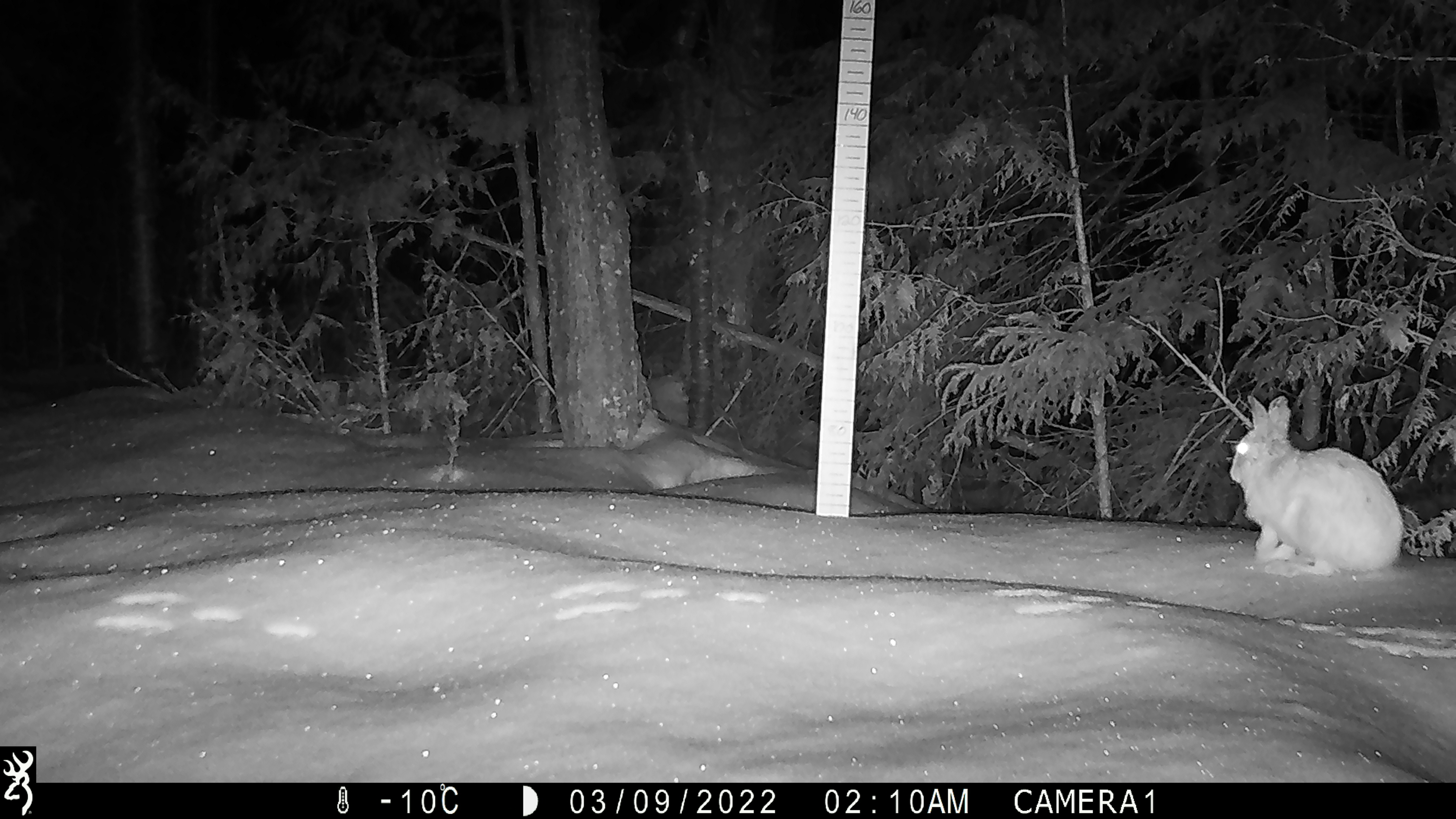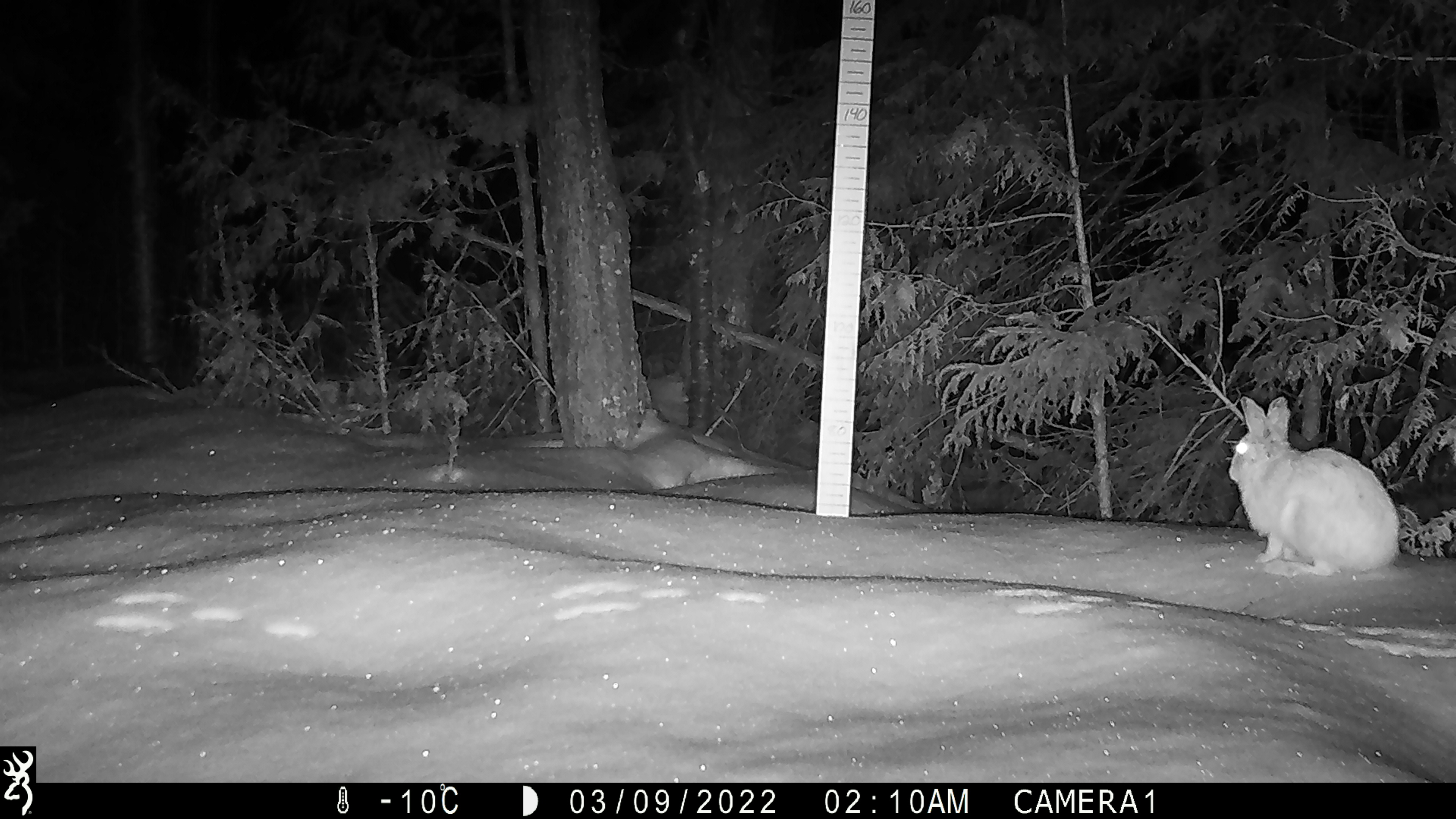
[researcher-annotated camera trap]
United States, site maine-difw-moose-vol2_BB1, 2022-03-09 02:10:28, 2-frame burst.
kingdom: Animalia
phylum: Chordata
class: Mammalia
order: Lagomorpha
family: Leporidae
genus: Lepus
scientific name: Lepus americanus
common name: snowshoe hare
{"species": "snowshoe hare (Lepus americanus)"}